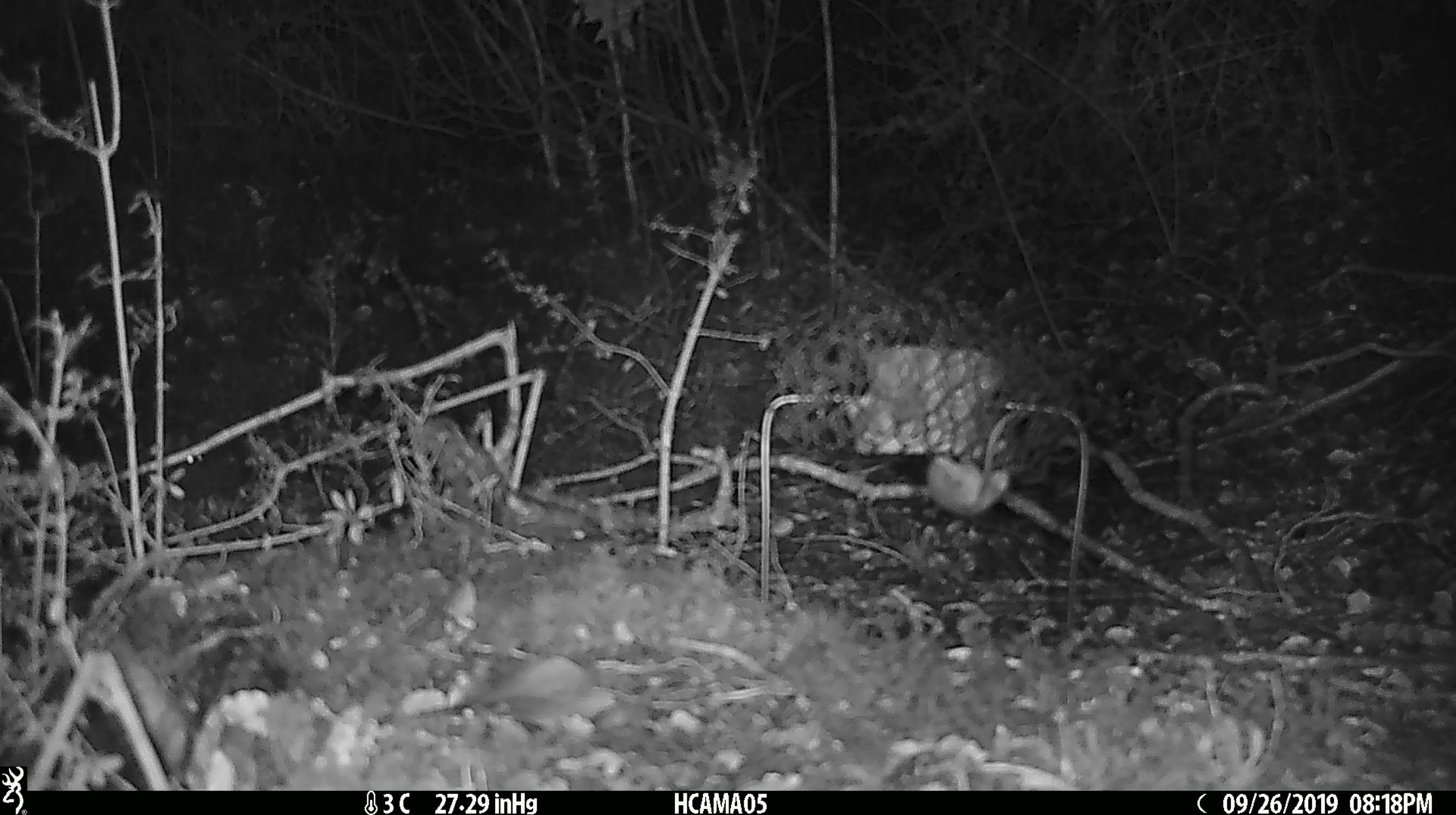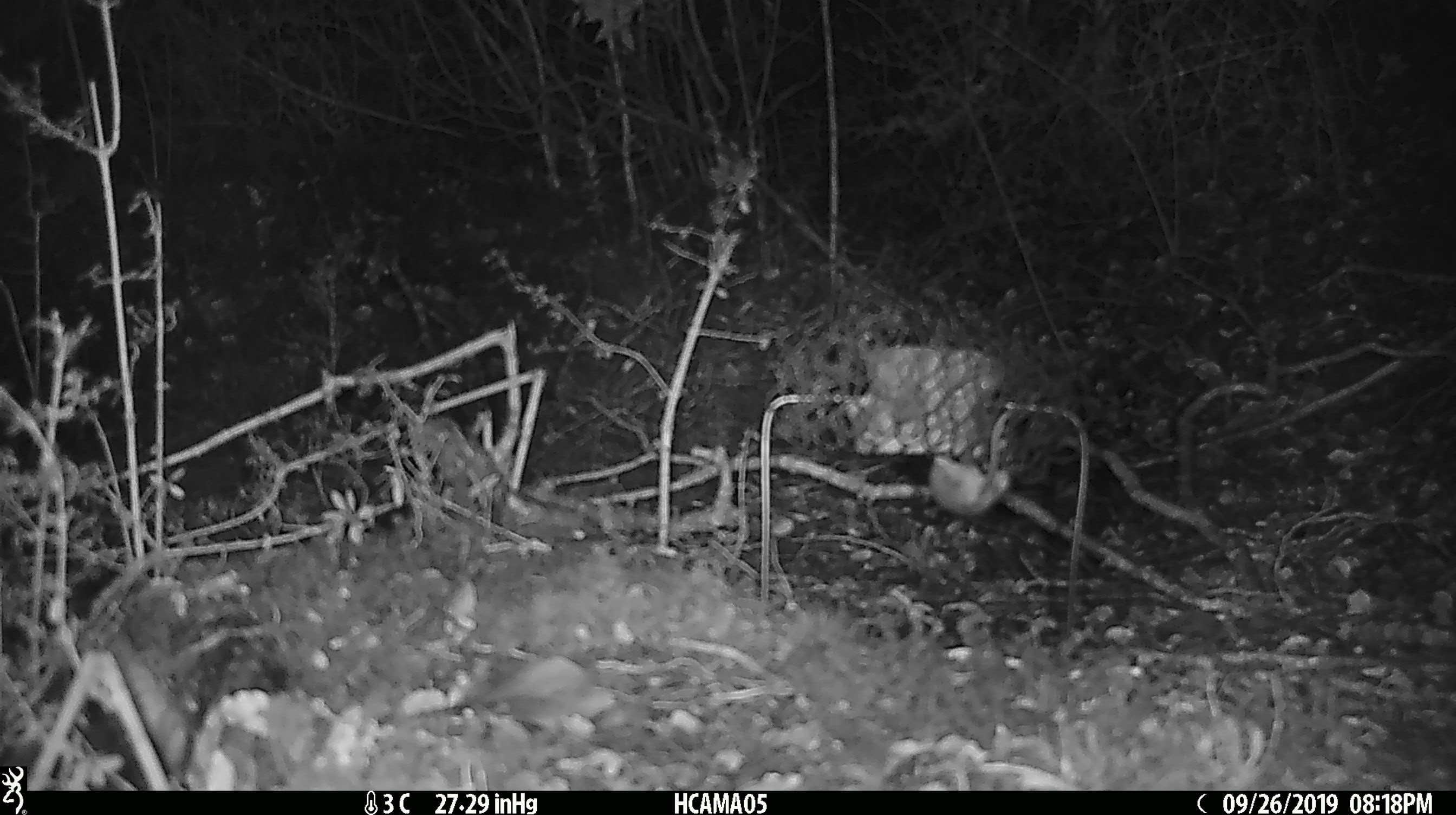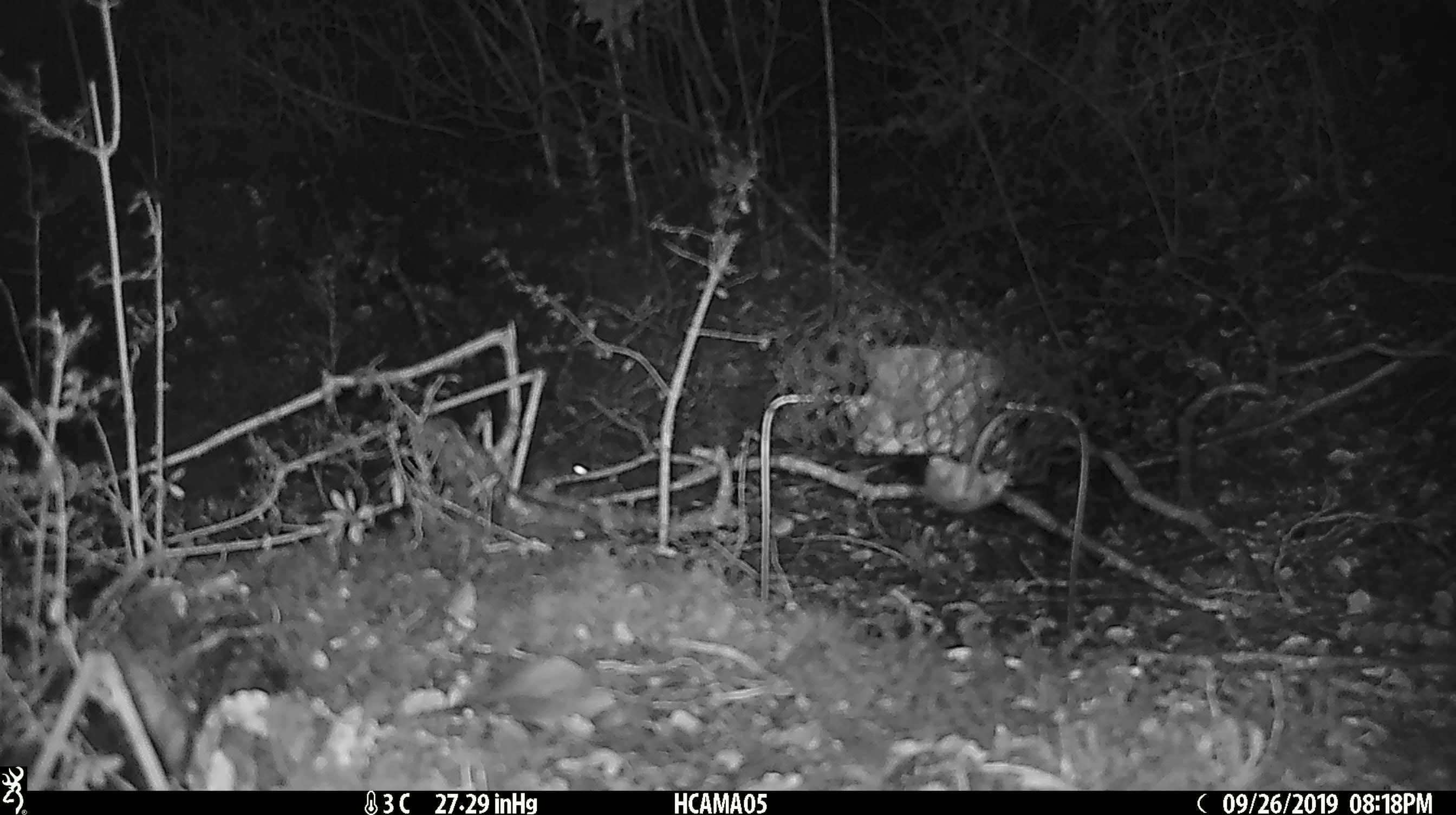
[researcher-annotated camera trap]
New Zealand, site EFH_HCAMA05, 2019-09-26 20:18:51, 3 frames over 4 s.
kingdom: Animalia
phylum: Chordata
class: Mammalia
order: Rodentia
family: Muridae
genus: Mus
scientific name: Mus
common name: mouse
Mouse (Mus).